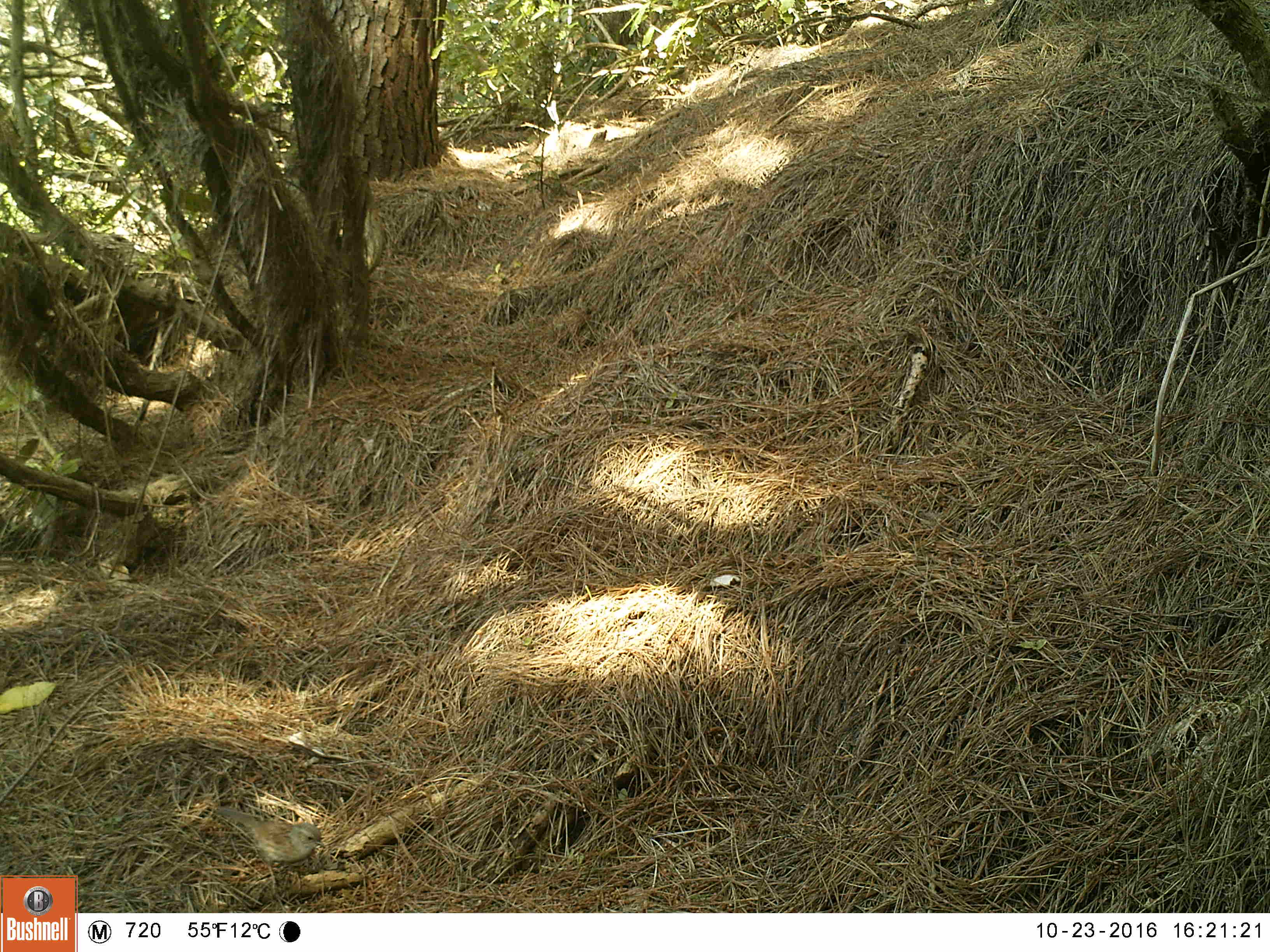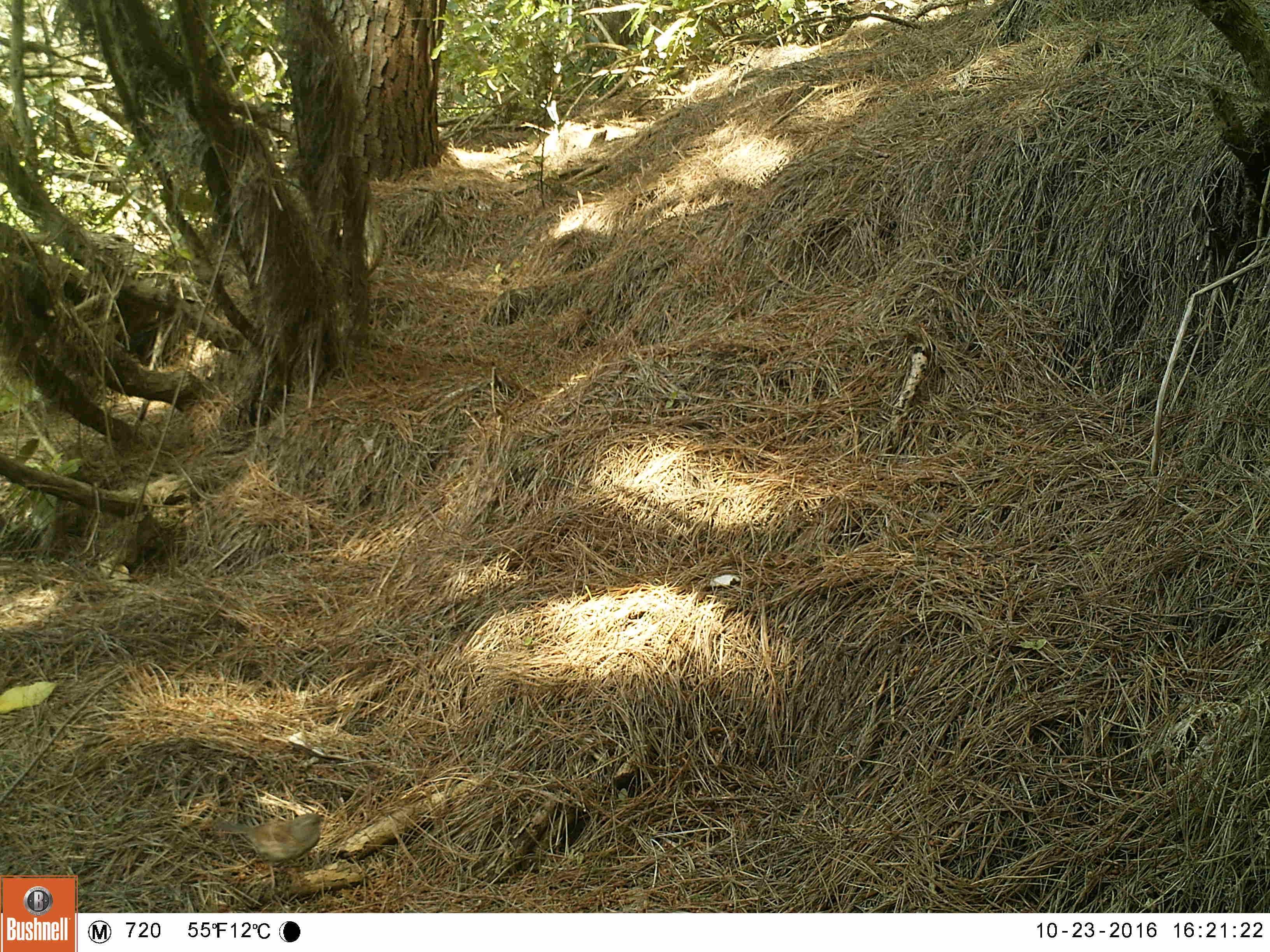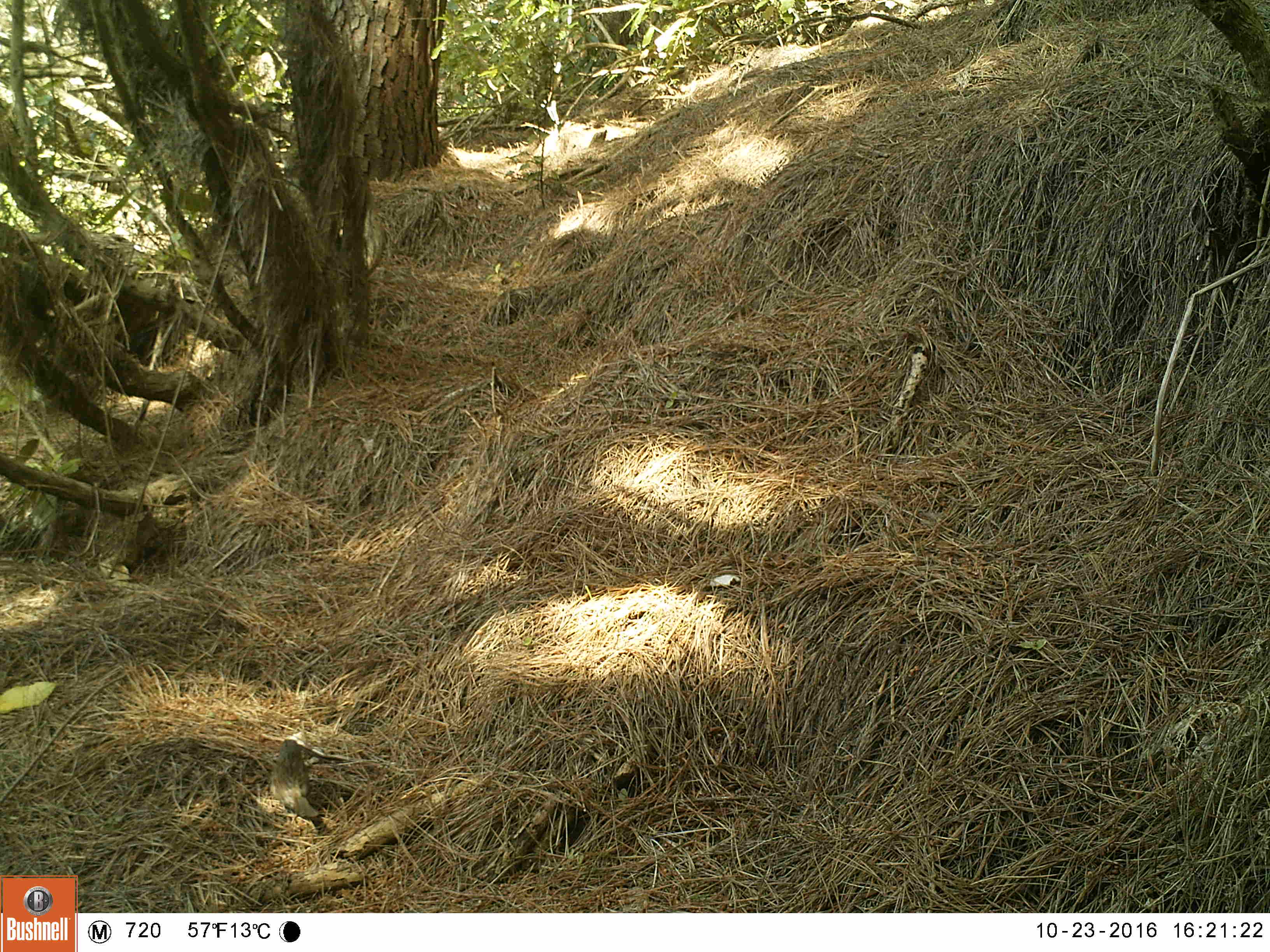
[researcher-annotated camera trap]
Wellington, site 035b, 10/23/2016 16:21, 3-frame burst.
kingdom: Animalia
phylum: Chordata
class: Aves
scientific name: Aves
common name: bird